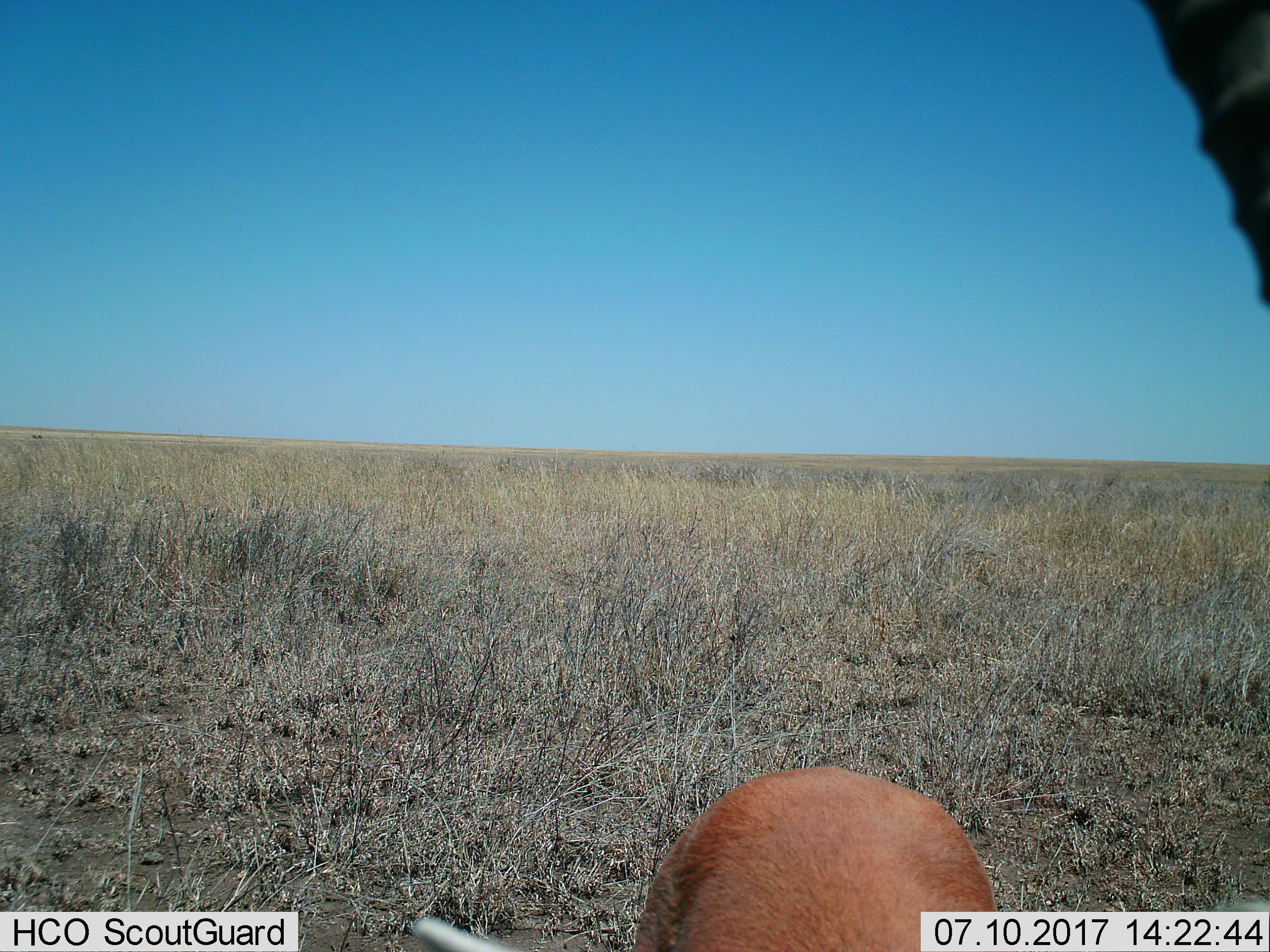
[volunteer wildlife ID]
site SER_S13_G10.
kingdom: Animalia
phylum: Chordata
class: Mammalia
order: Artiodactyla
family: Bovidae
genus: Eudorcas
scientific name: Eudorcas thomsonii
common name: thomson's gazelle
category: gazellethomsons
Gazellethomsons (thomson's gazelle) (Eudorcas thomsonii), count 2. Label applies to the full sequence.